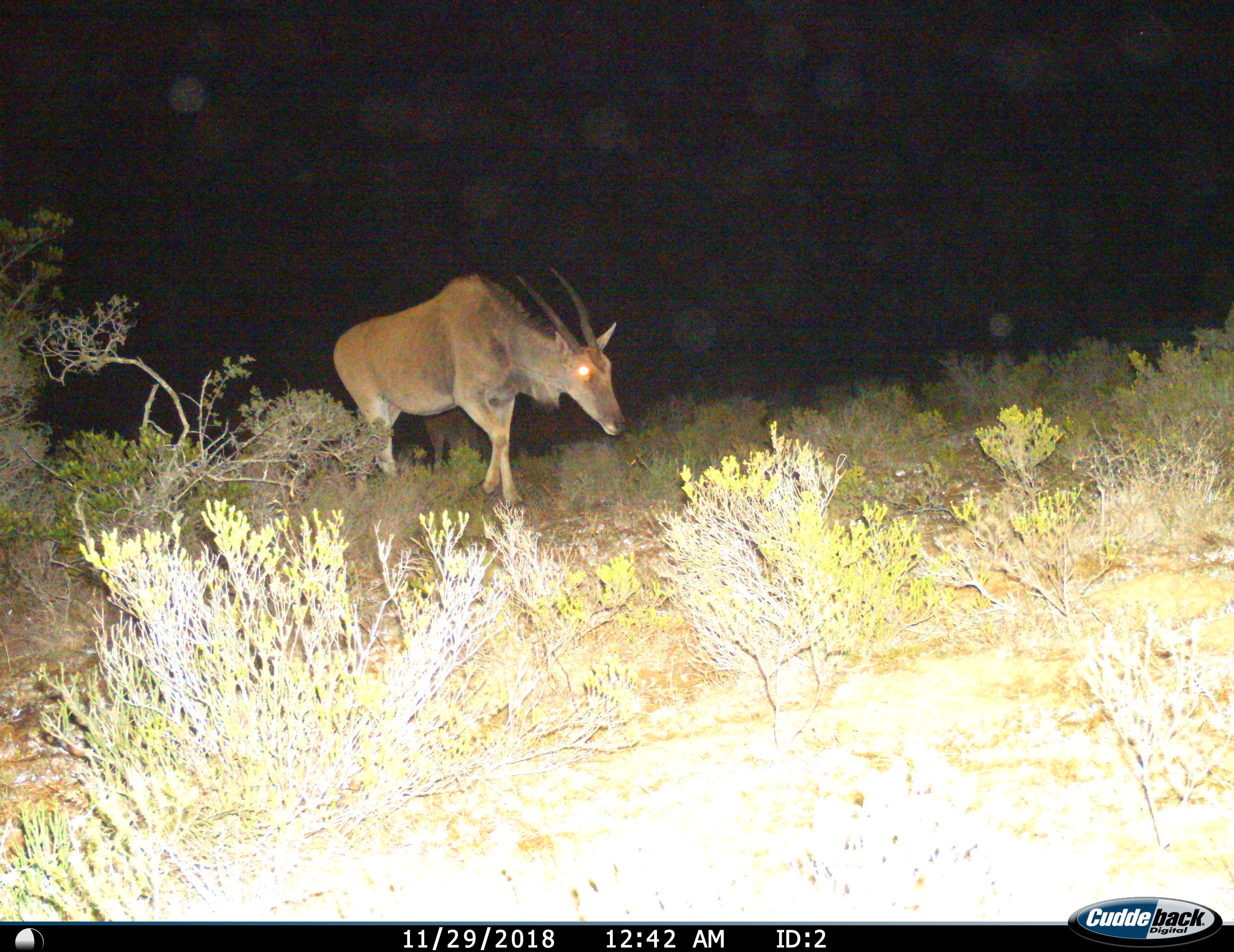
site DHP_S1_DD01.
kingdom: Animalia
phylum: Chordata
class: Mammalia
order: Artiodactyla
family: Bovidae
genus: Tragelaphus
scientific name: Tragelaphus oryx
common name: eland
Eland (Tragelaphus oryx), count 1. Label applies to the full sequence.